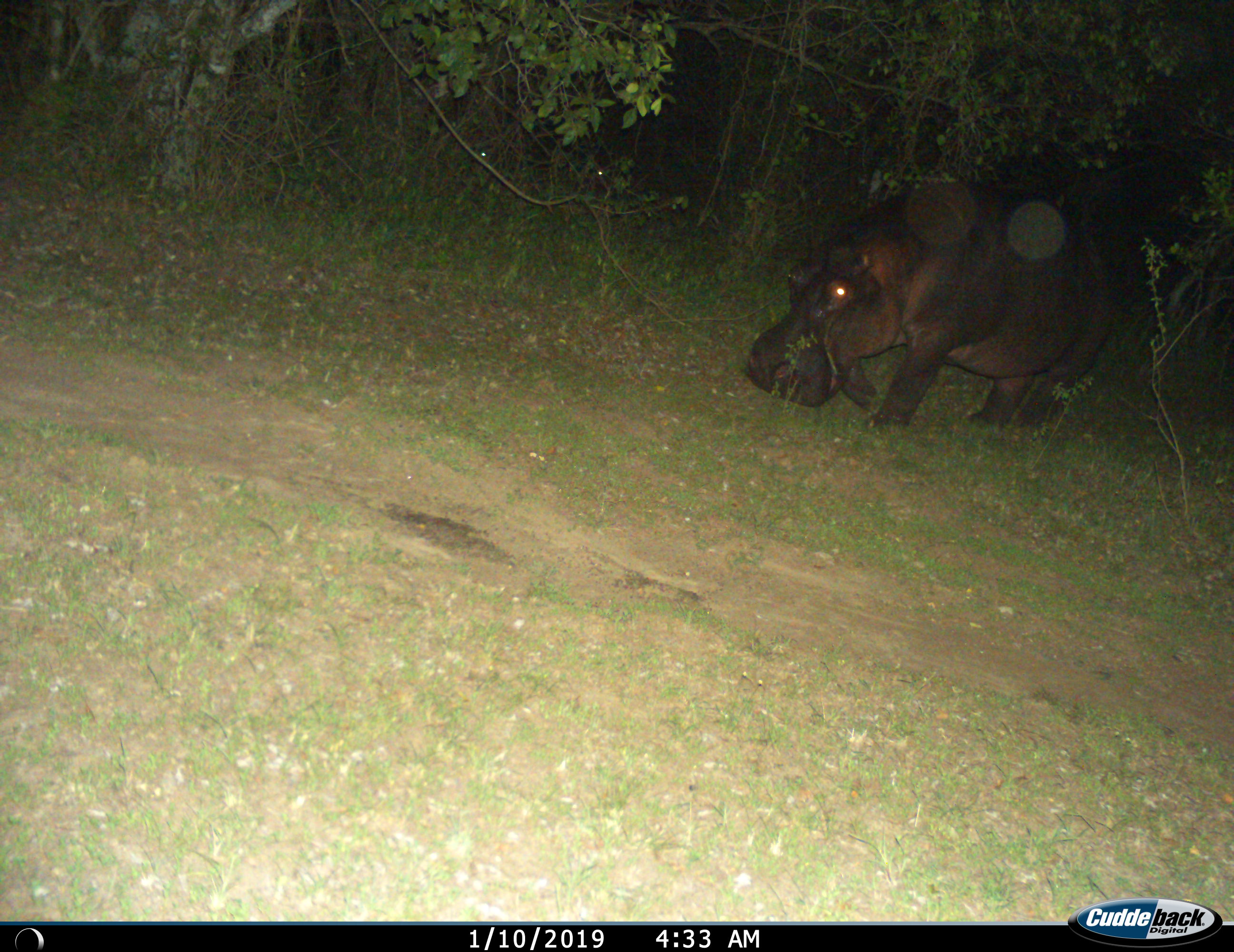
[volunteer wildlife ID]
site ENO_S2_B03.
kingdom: Animalia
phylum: Chordata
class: Mammalia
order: Artiodactyla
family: Hippopotamidae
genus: Hippopotamus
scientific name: Hippopotamus amphibius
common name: hippopotamus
Hippopotamus (Hippopotamus amphibius), count 1. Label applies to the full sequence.